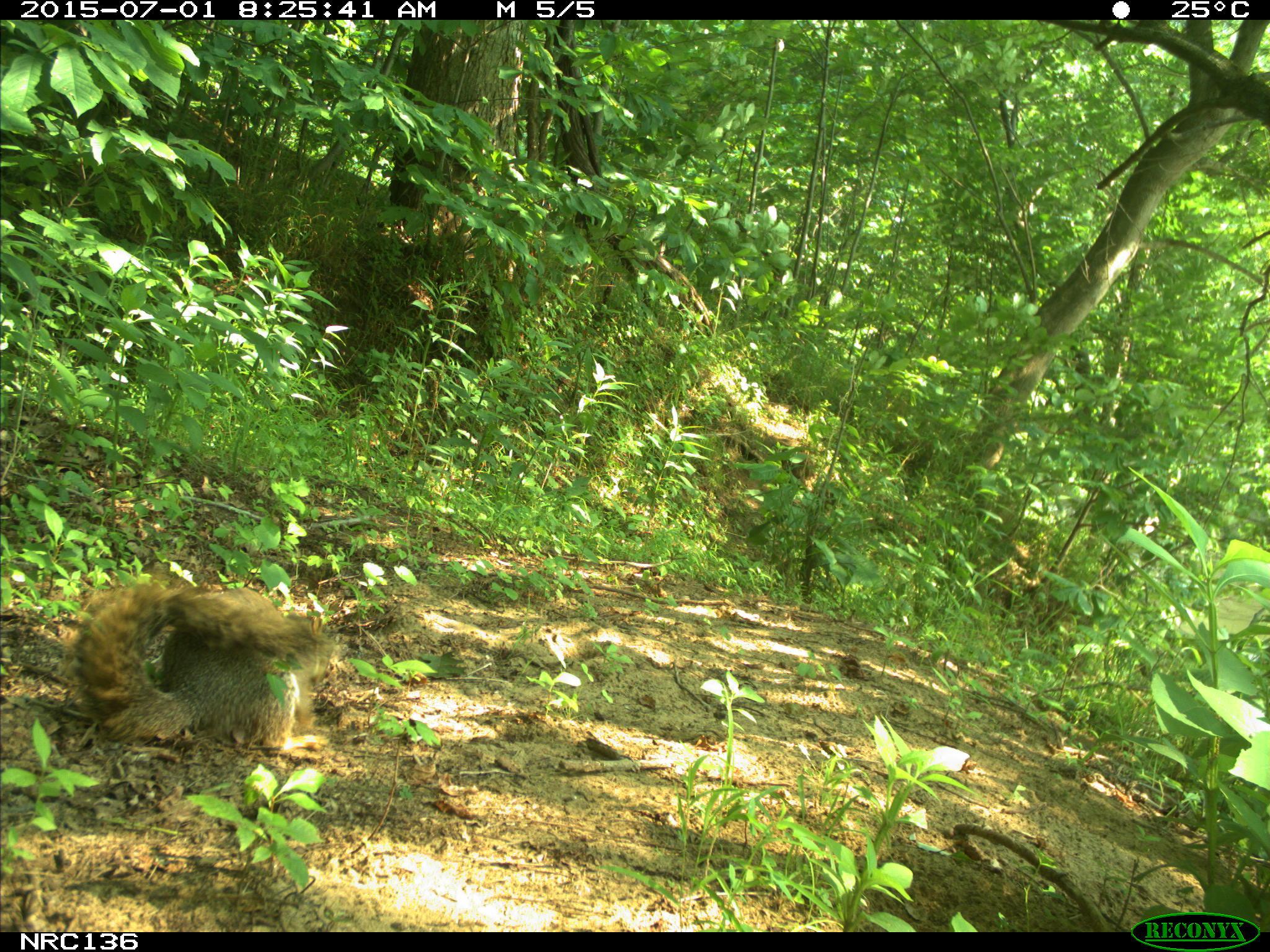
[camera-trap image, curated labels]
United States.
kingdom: Animalia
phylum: Chordata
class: Mammalia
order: Rodentia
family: Sciuridae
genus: Sciurus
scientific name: Sciurus niger cinereus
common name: eastern fox squirrel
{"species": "Eastern Fox Squirrel (Sciurus niger cinereus)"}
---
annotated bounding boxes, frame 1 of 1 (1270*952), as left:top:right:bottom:
Eastern Fox Squirrel: 70:579:340:769